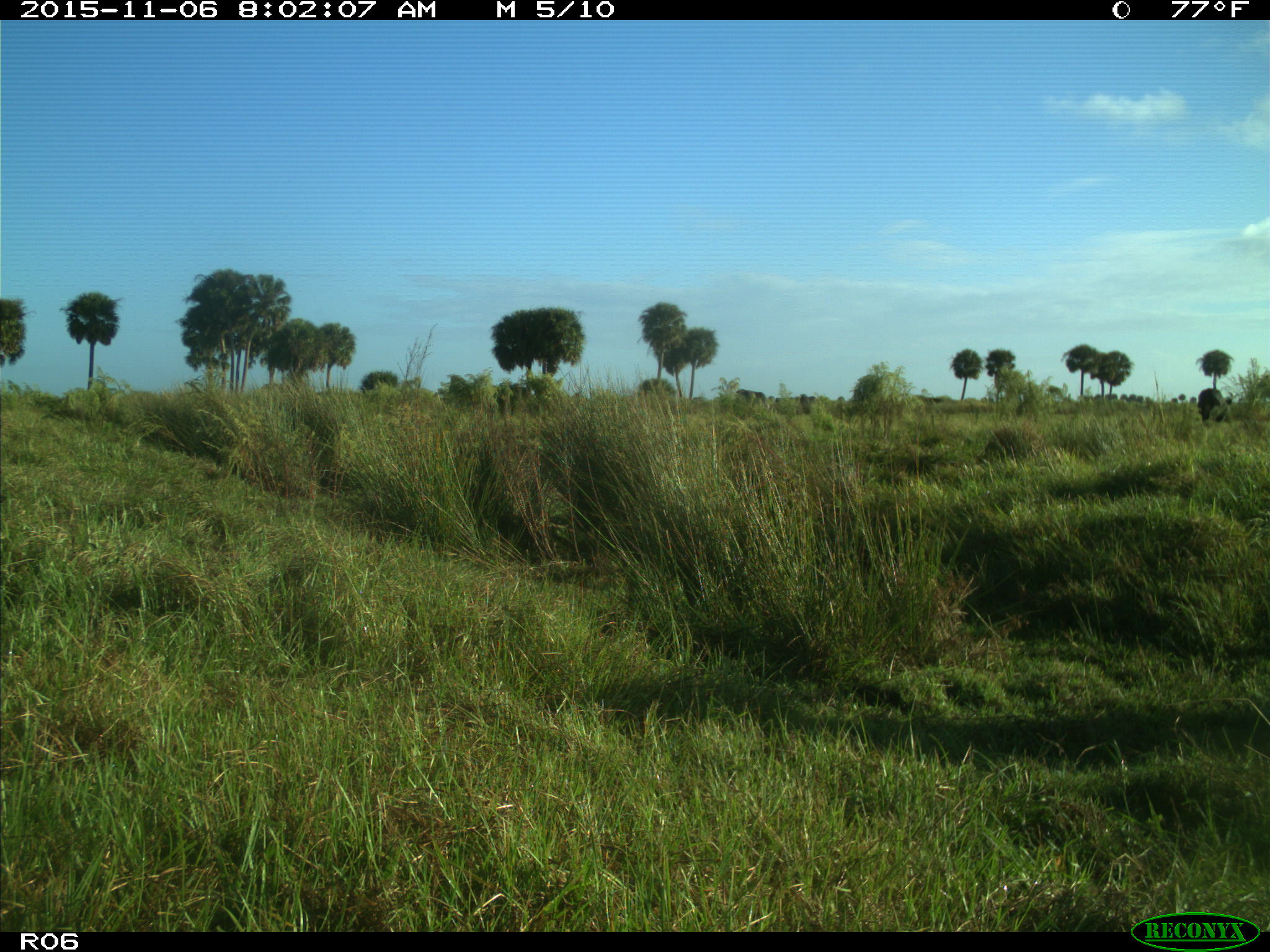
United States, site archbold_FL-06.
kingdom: Animalia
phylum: Chordata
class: Mammalia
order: Artiodactyla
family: Bovidae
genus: Bos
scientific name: Bos taurus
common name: domestic cow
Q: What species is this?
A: Bos taurus (domestic cow).